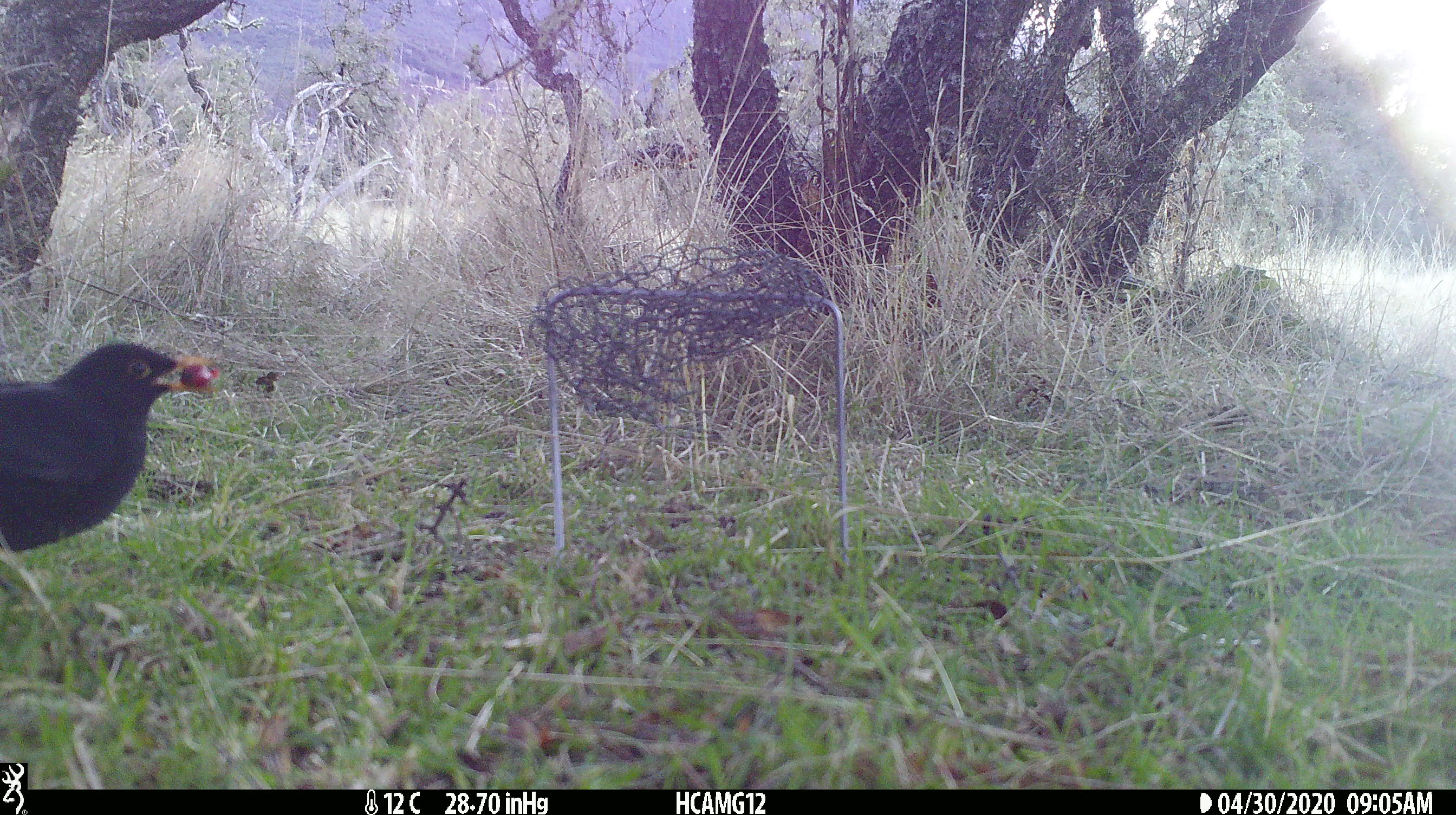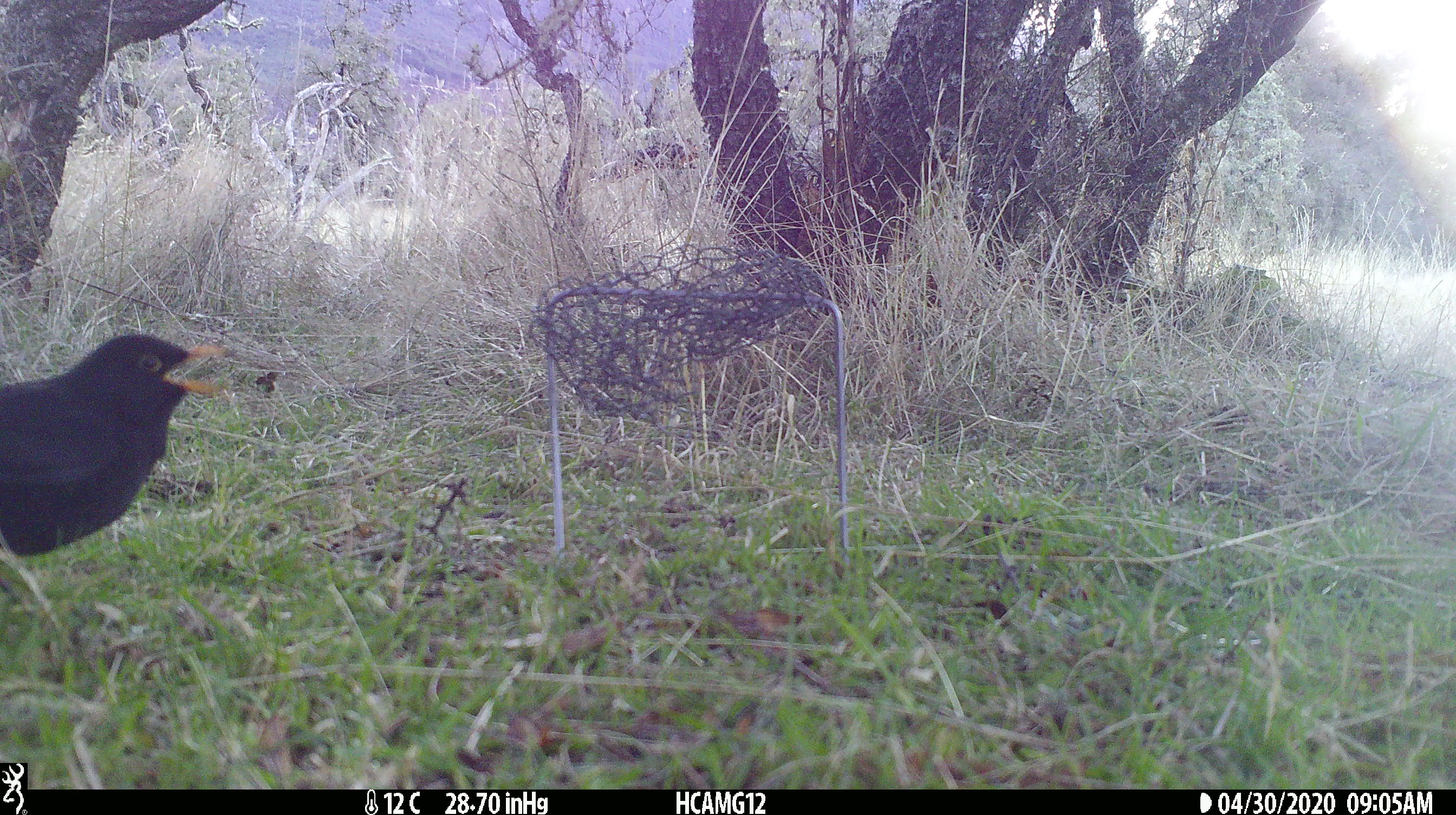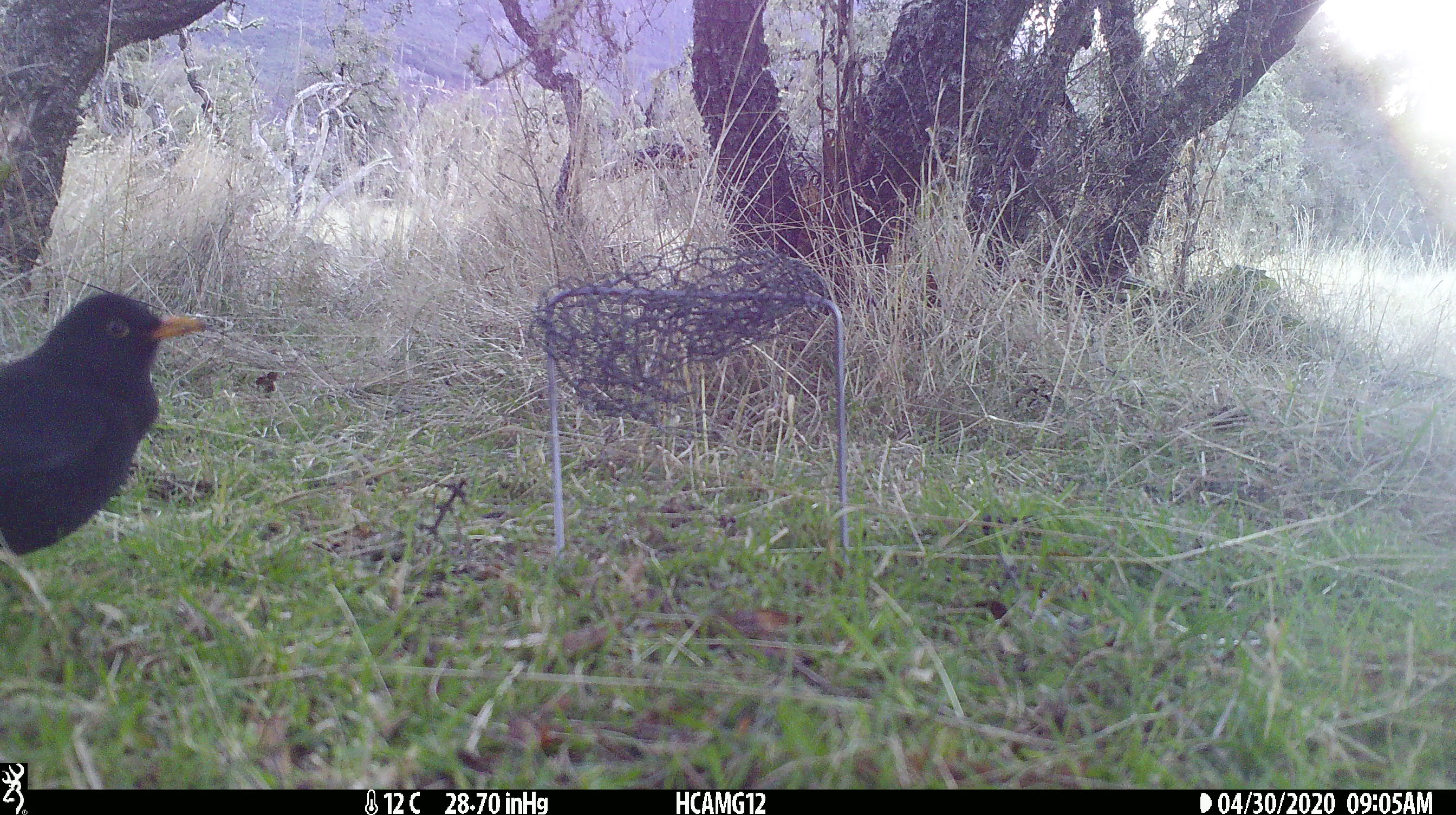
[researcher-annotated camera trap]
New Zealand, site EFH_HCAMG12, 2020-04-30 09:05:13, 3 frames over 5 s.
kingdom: Animalia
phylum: Chordata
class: Aves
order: Passeriformes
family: Turdidae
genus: Turdus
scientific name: Turdus merula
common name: eurasian blackbird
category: blackbird